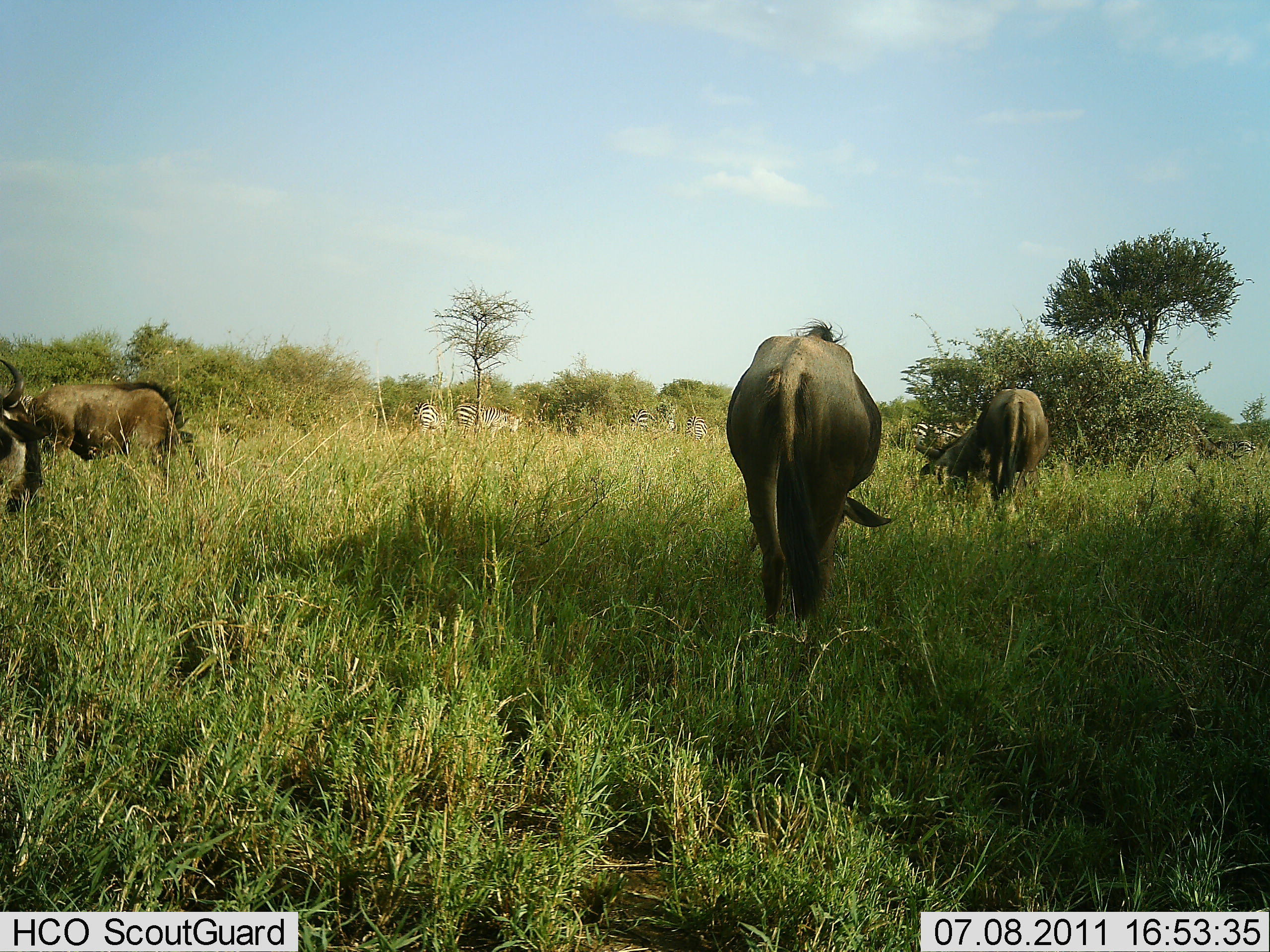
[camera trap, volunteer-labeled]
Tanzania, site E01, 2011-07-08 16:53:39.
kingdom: Animalia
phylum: Chordata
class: Mammalia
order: Artiodactyla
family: Bovidae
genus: Connochaetes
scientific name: Connochaetes taurinus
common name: blue wildebeest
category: wildebeest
Wildebeest (blue wildebeest) (Connochaetes taurinus), count 4. Behavior (volunteer vote fractions): standing 21%, resting 7%, moving 21%, interacting 0%. Young present (vote fraction): 0%. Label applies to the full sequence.